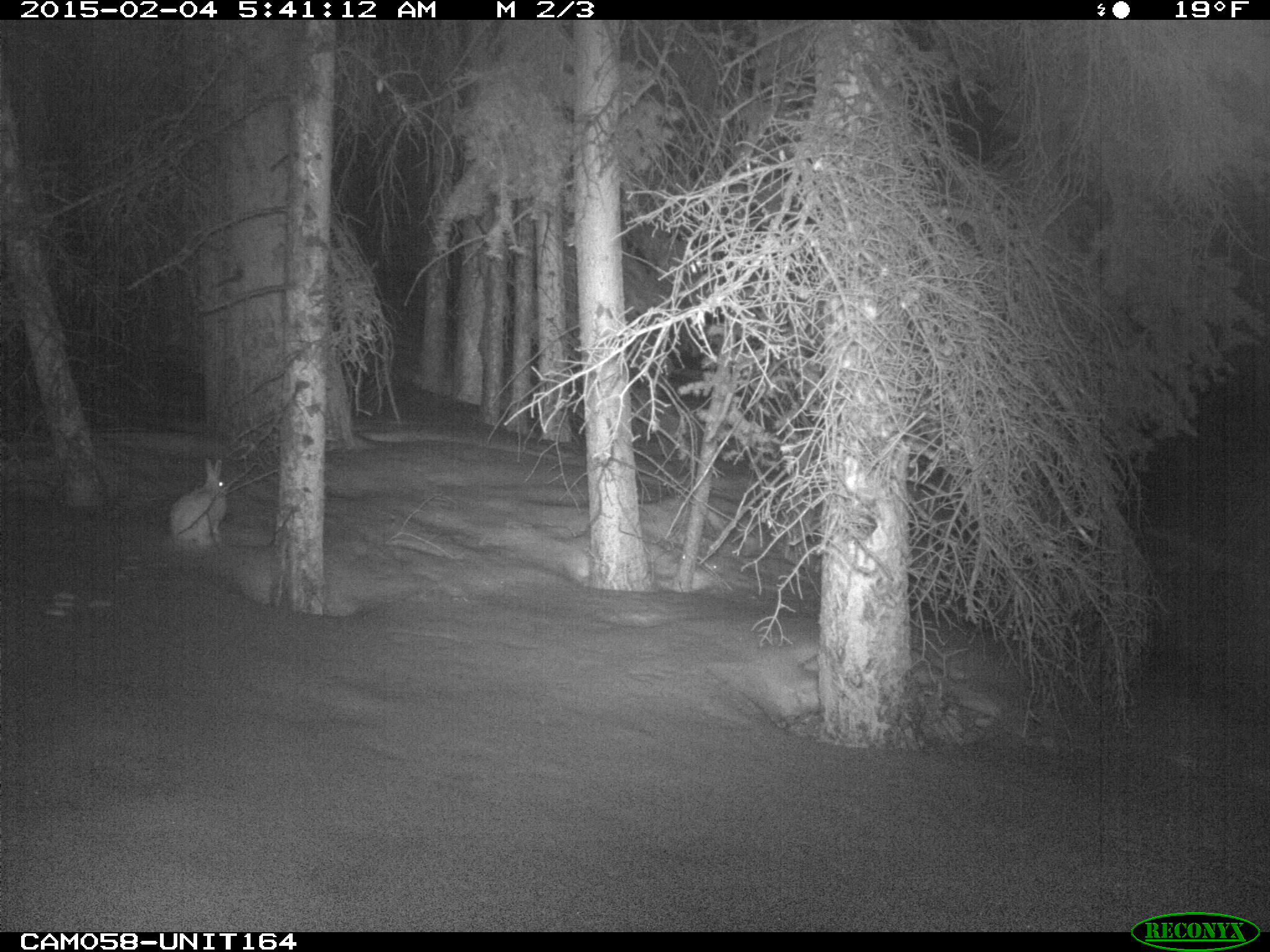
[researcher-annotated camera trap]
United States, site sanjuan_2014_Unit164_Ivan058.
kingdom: Animalia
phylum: Chordata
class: Mammalia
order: Lagomorpha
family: Leporidae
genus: Lepus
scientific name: Lepus americanus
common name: snowshoe hare